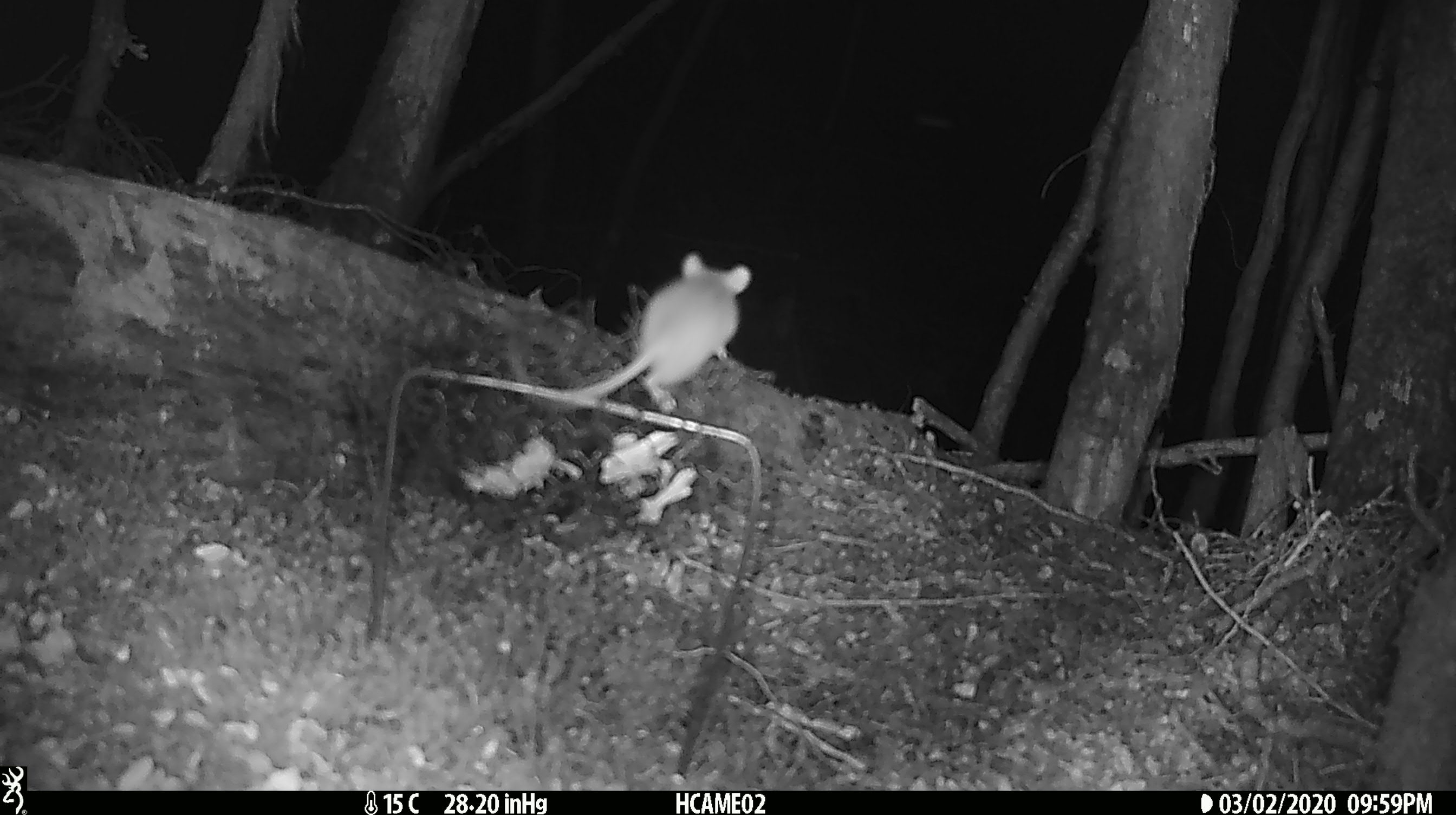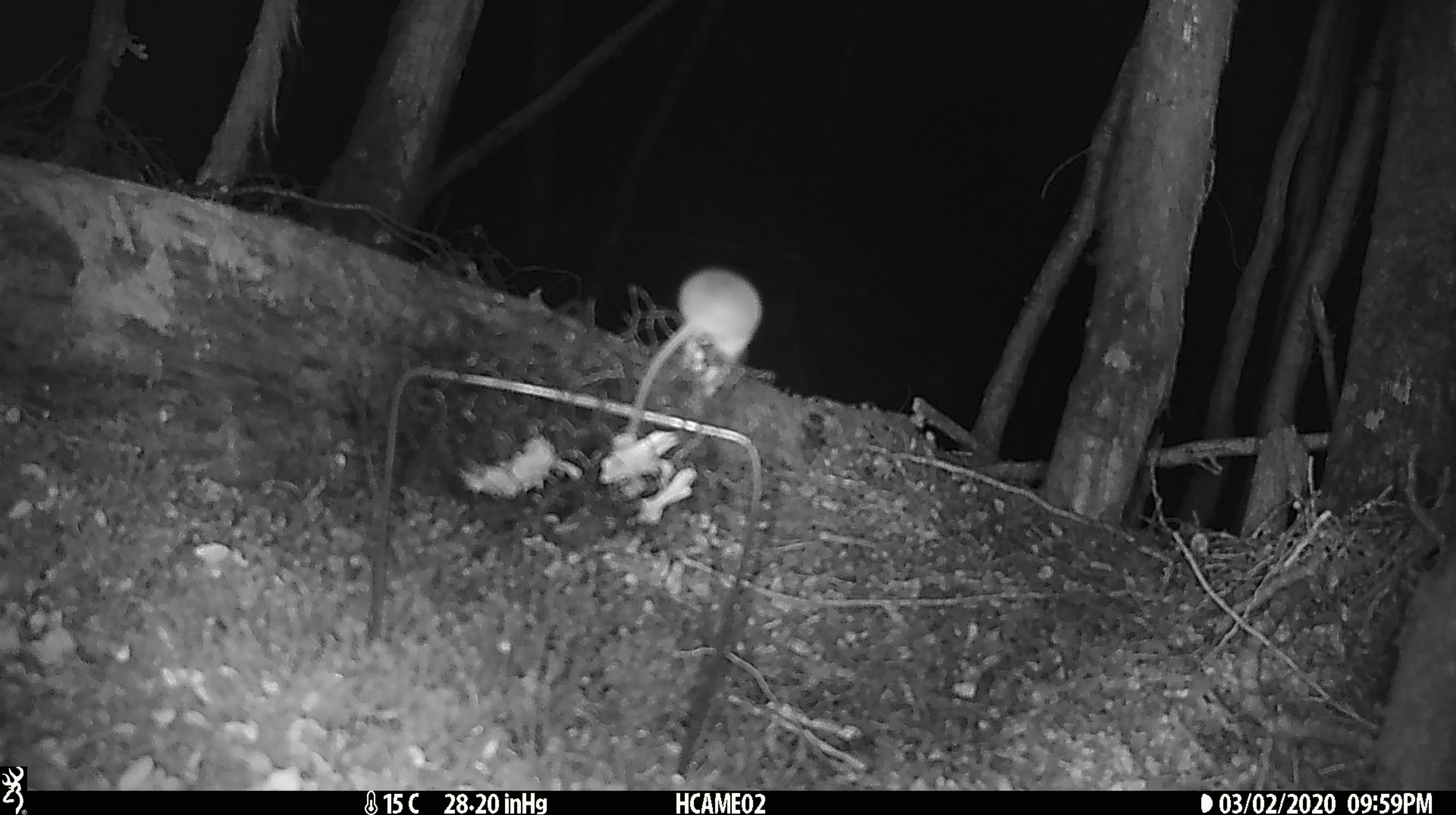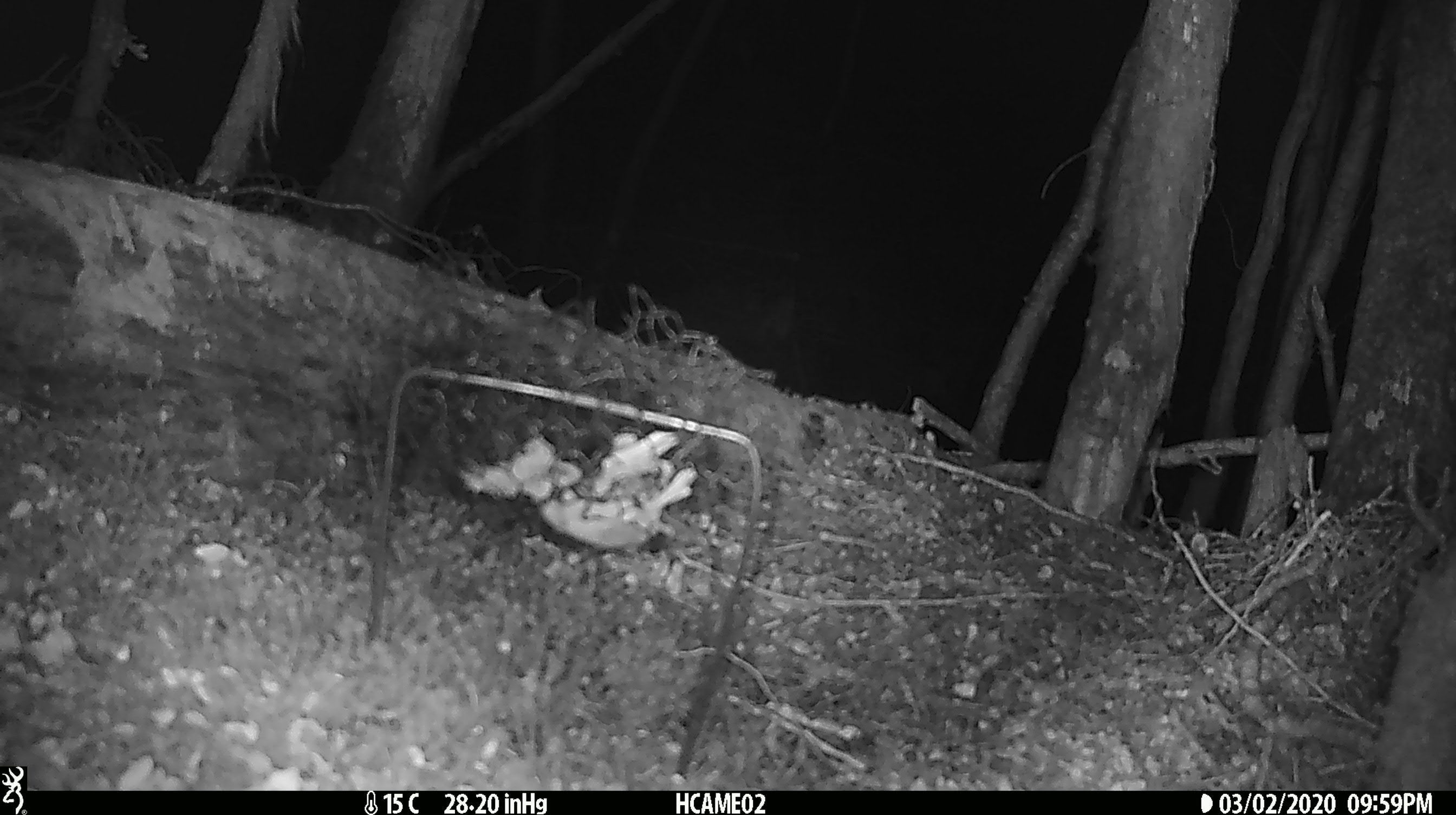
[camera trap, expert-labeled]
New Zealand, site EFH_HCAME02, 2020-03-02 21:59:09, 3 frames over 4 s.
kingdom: Animalia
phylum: Chordata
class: Mammalia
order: Rodentia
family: Muridae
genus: Mus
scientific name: Mus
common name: mouse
Mouse (Mus).